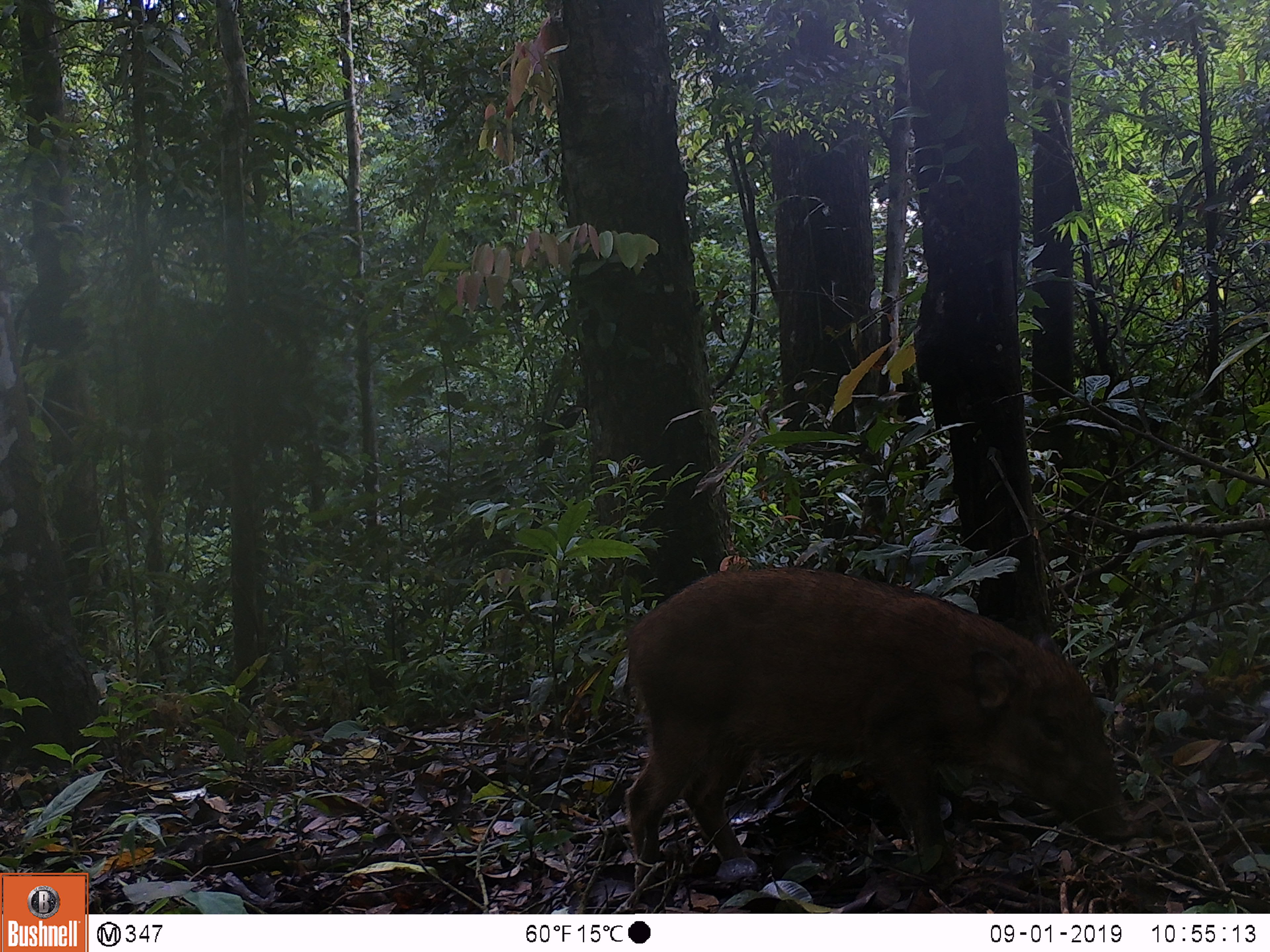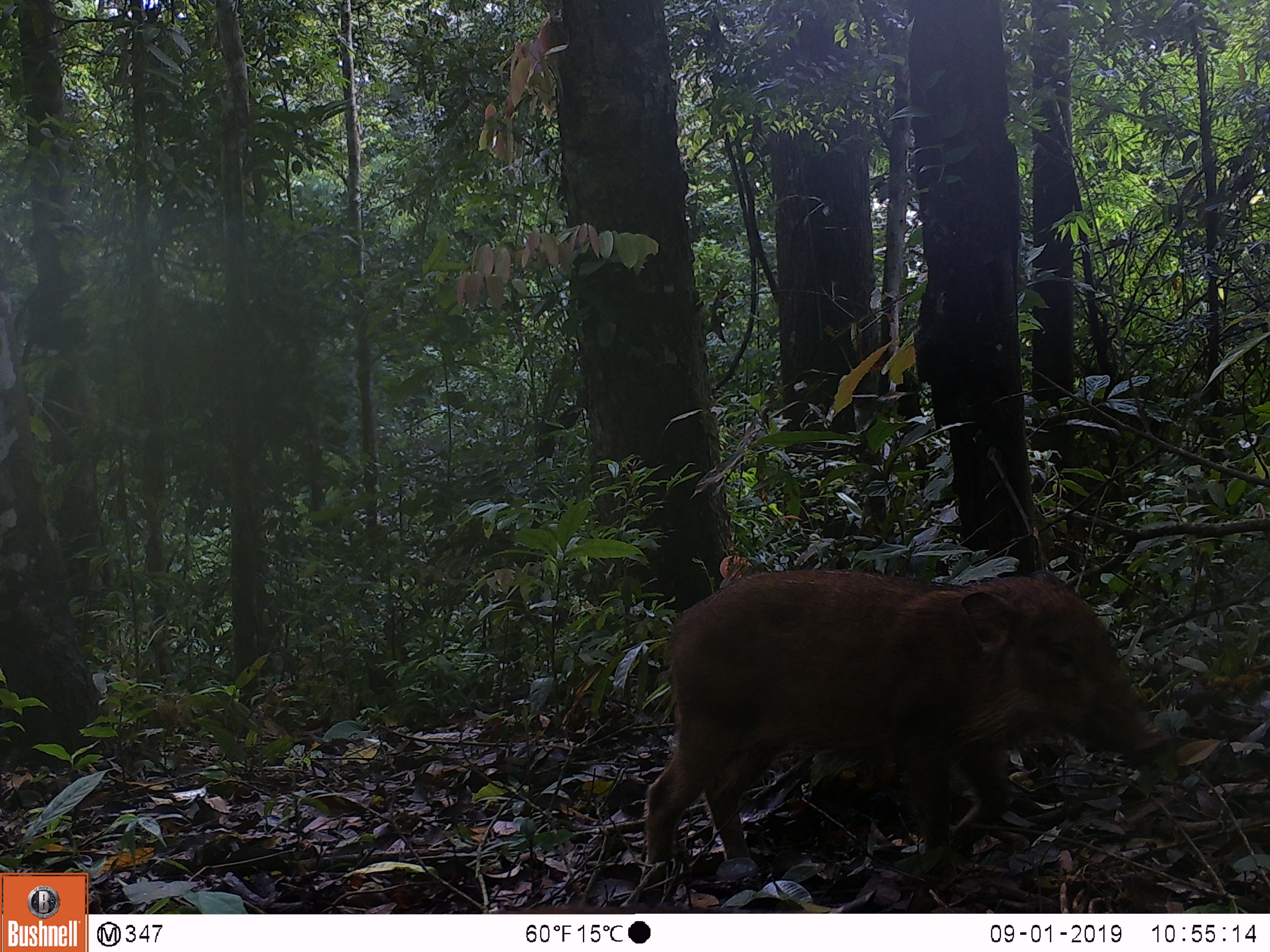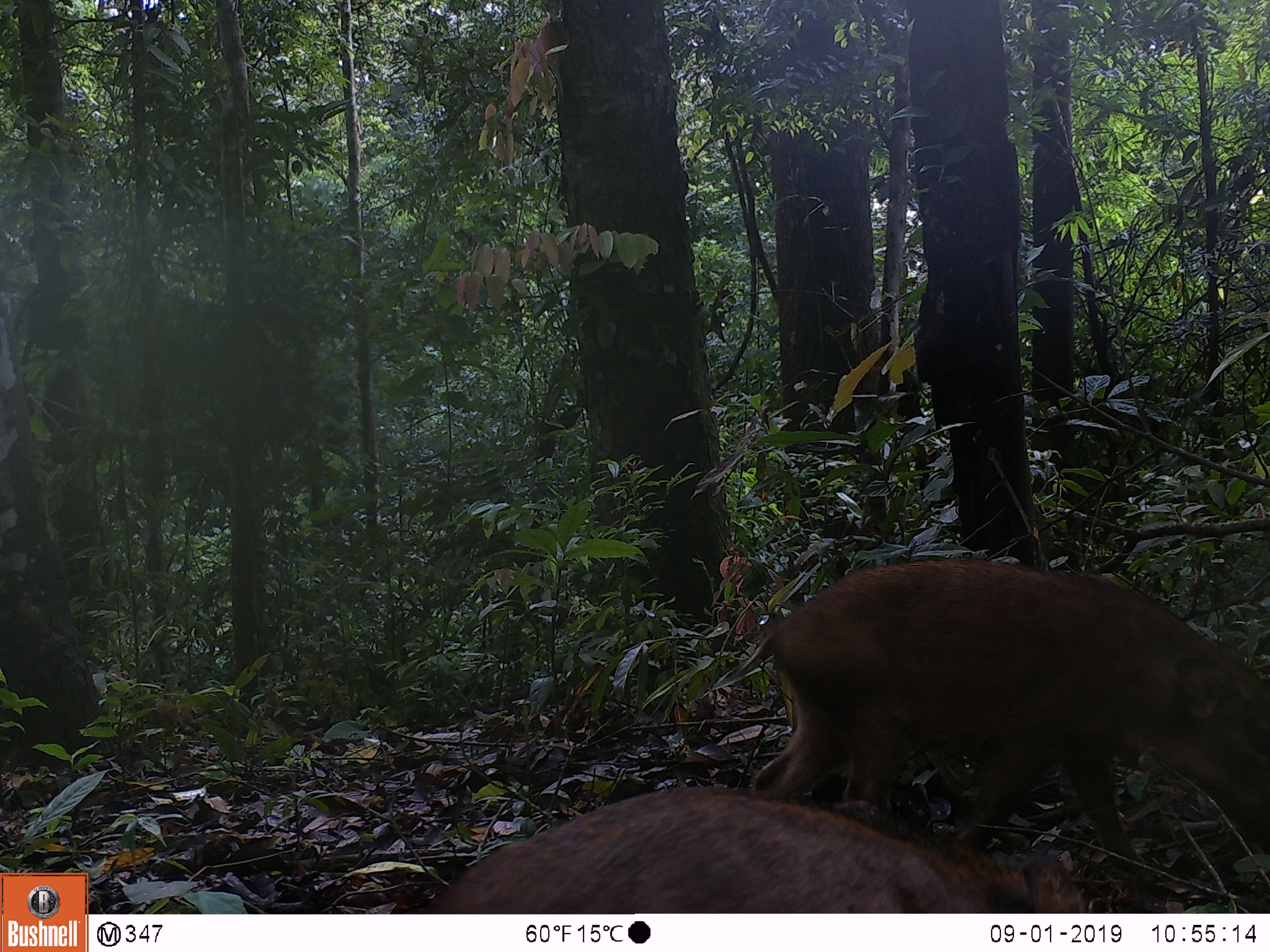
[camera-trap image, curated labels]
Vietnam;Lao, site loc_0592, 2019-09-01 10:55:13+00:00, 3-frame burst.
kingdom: Animalia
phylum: Chordata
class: Mammalia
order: Artiodactyla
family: Suidae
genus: Sus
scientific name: Sus scrofa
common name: eurasian wild pig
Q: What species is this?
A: Eurasian wild pig (Sus scrofa).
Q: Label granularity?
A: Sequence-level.